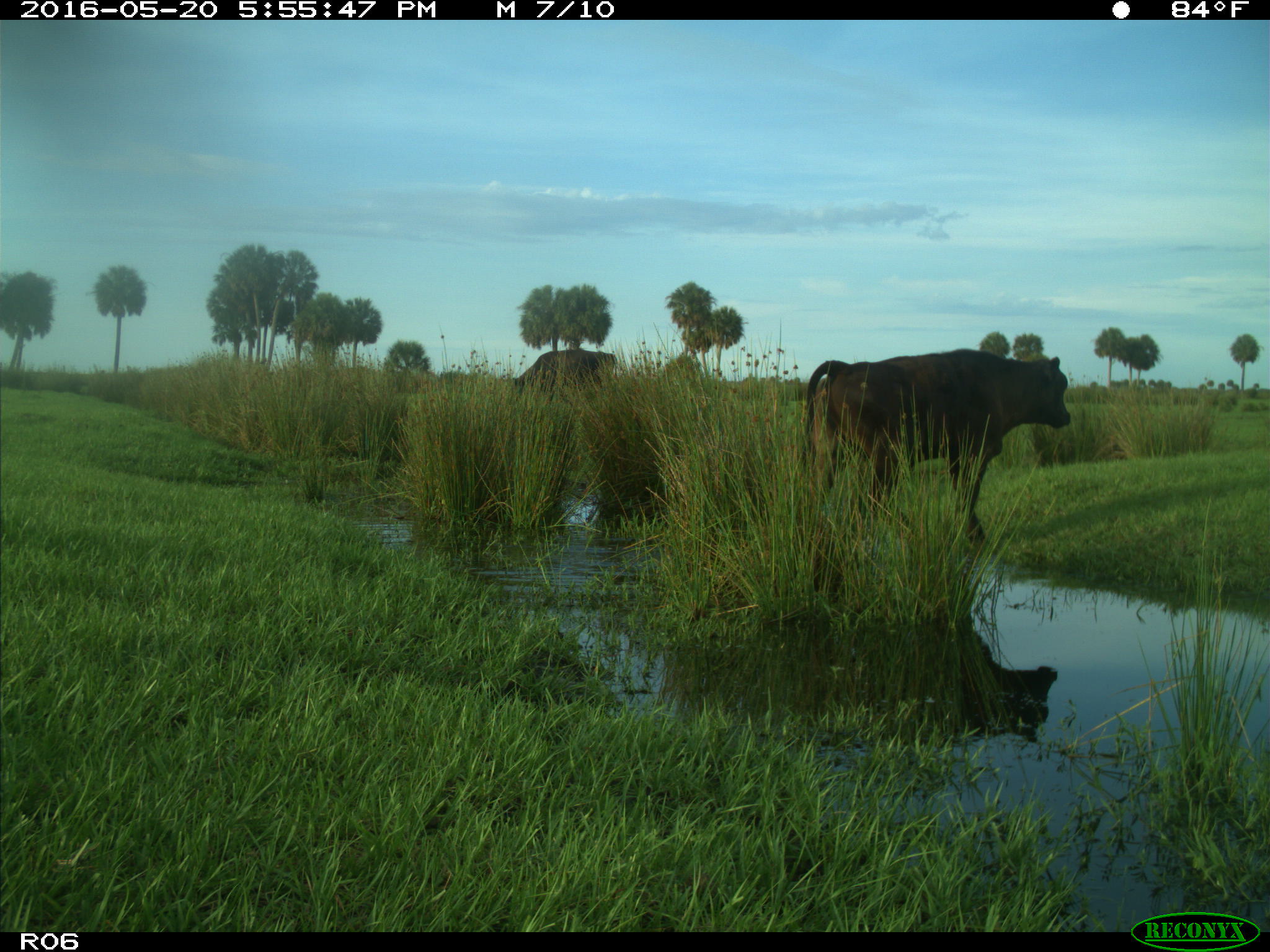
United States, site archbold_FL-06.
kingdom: Animalia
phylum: Chordata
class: Mammalia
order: Artiodactyla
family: Bovidae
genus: Bos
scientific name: Bos taurus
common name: domestic cow